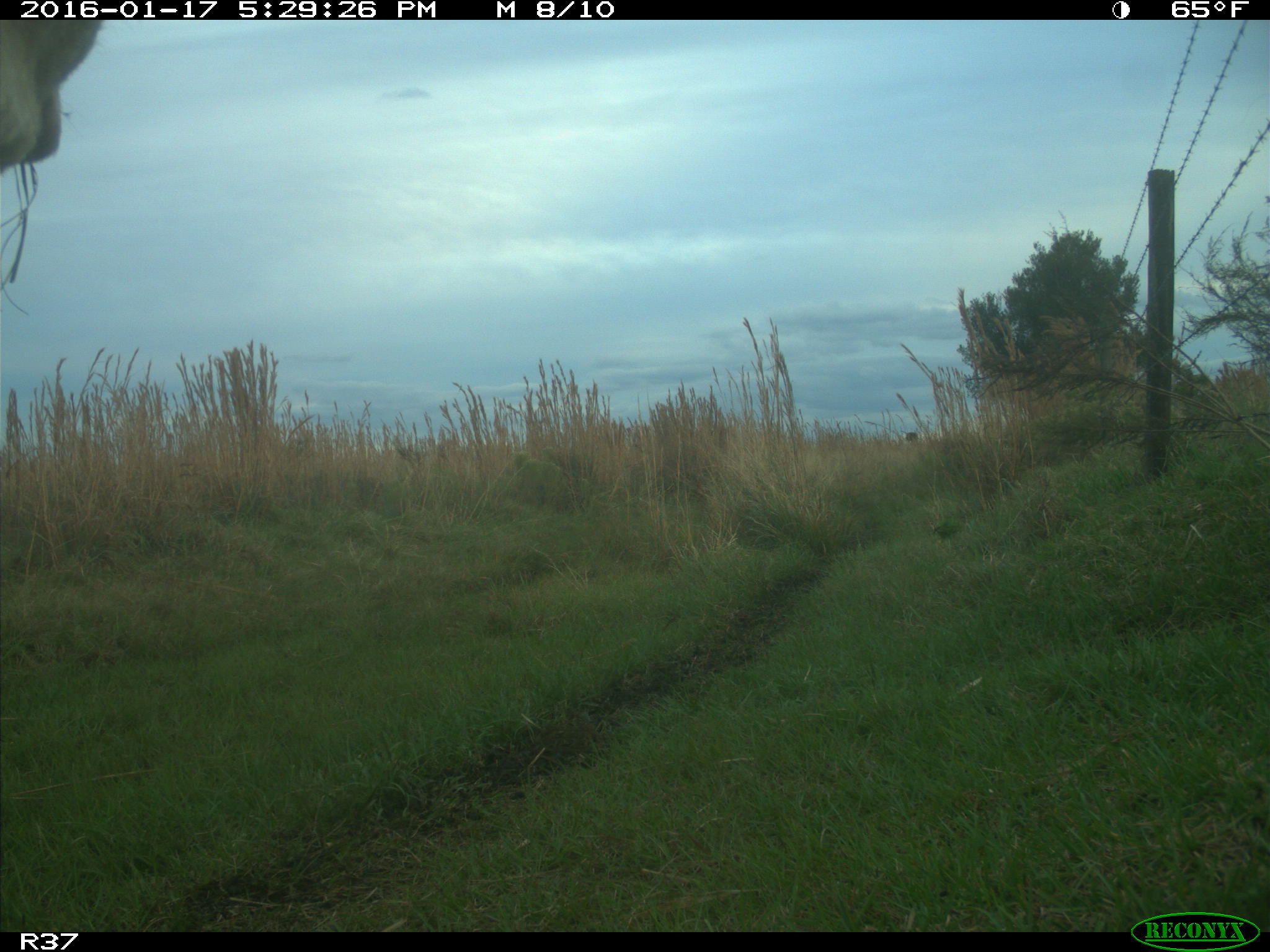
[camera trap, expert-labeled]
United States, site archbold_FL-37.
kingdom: Animalia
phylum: Chordata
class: Mammalia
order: Artiodactyla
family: Bovidae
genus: Bos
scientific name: Bos taurus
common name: domestic cow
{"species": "Bos taurus (domestic cow)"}